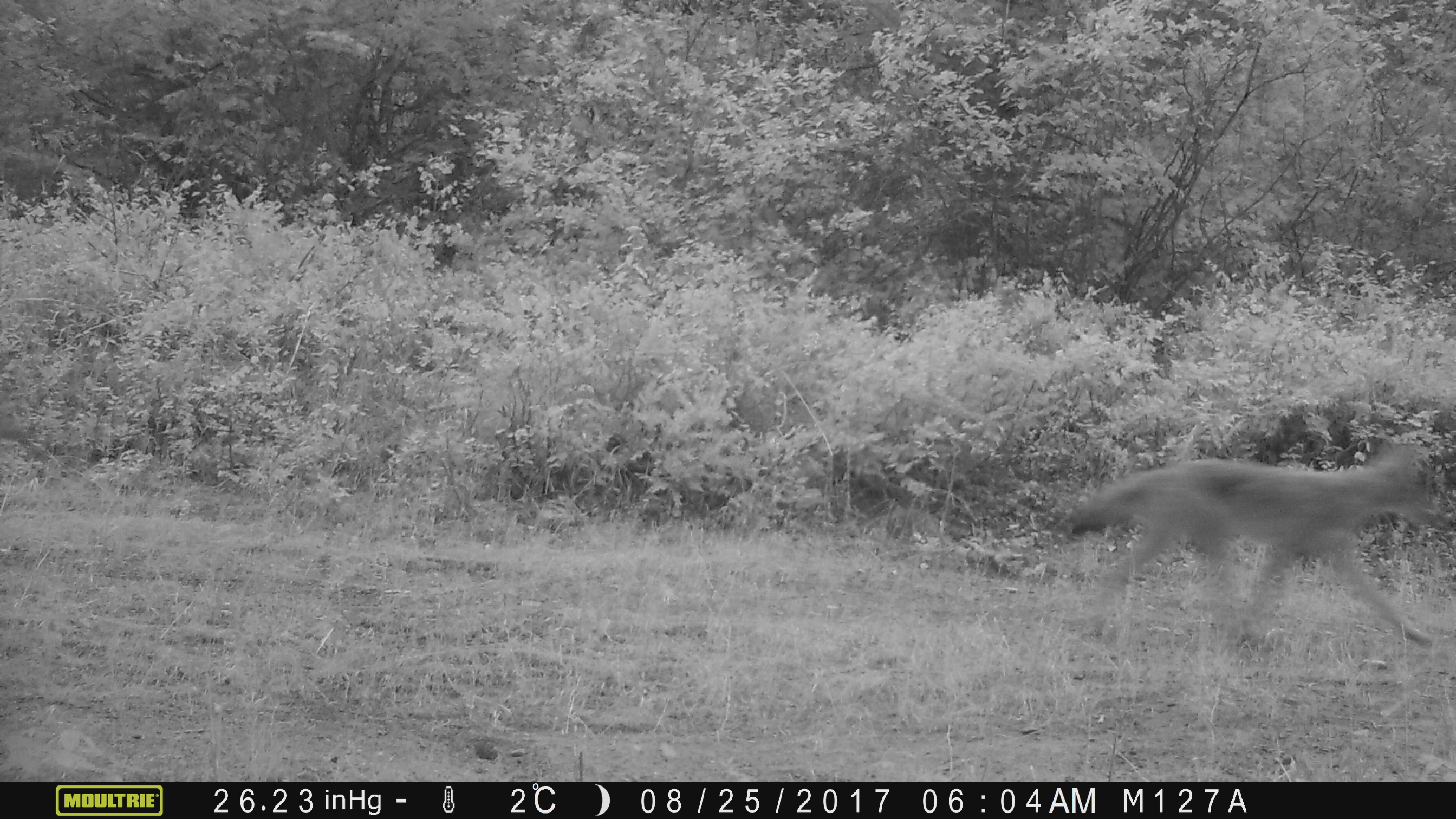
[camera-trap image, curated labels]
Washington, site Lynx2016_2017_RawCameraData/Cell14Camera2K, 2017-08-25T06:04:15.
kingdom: Animalia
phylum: Chordata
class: Mammalia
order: Carnivora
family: Canidae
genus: Canis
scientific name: Canis latrans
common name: coyote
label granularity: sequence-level